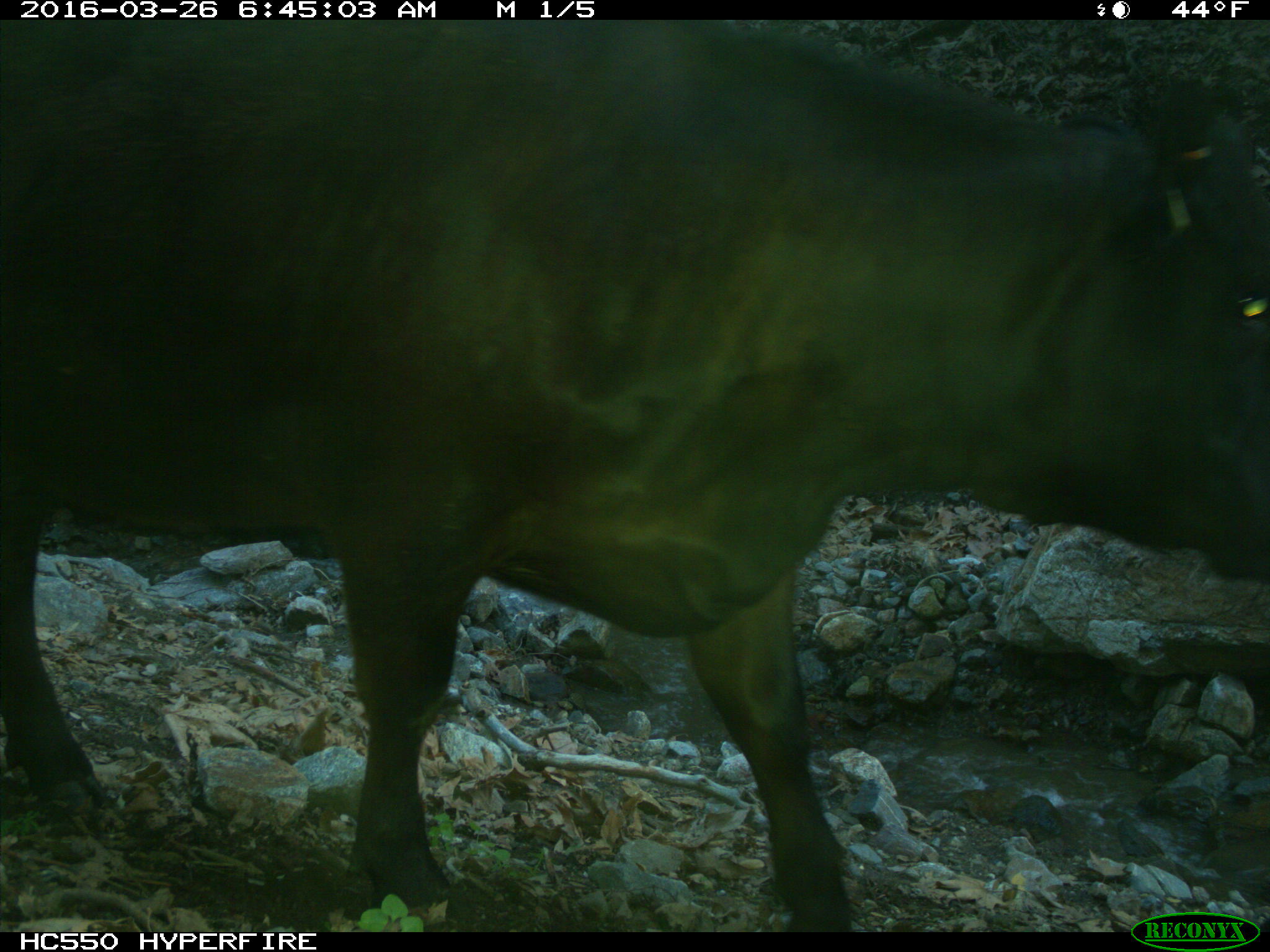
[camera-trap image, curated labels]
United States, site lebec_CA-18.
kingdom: Animalia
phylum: Chordata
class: Mammalia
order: Artiodactyla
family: Bovidae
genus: Bos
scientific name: Bos taurus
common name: domestic cow